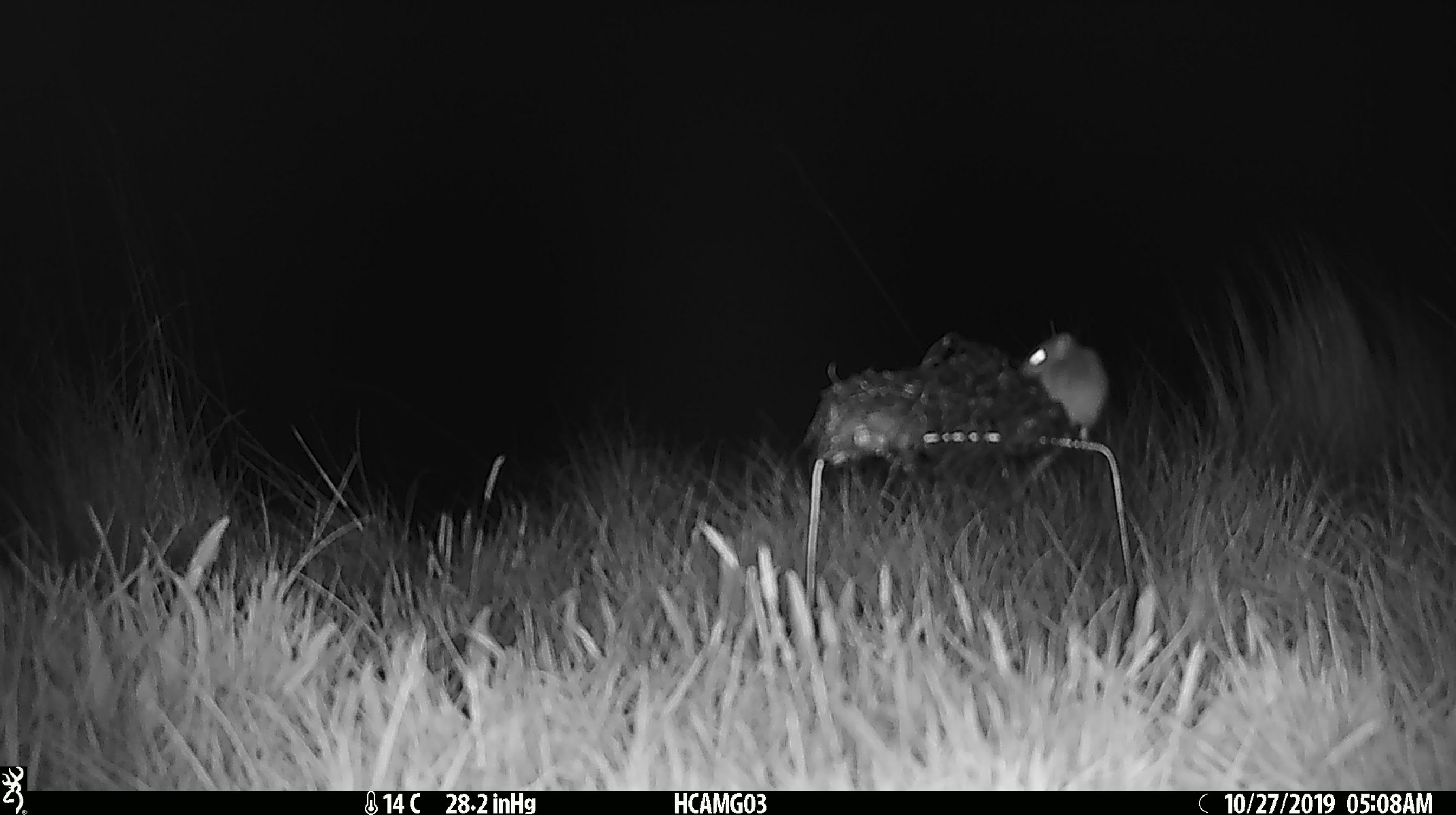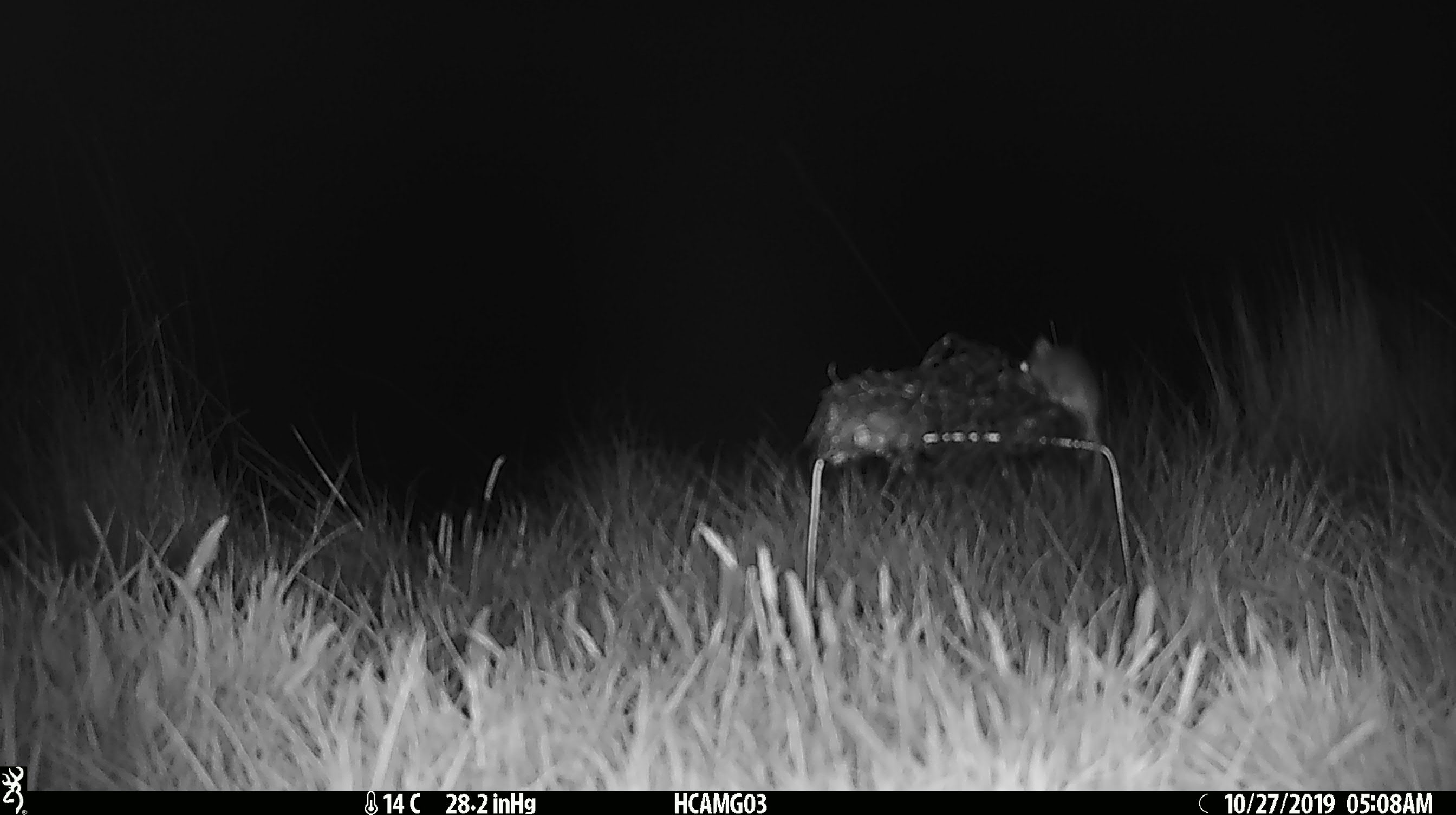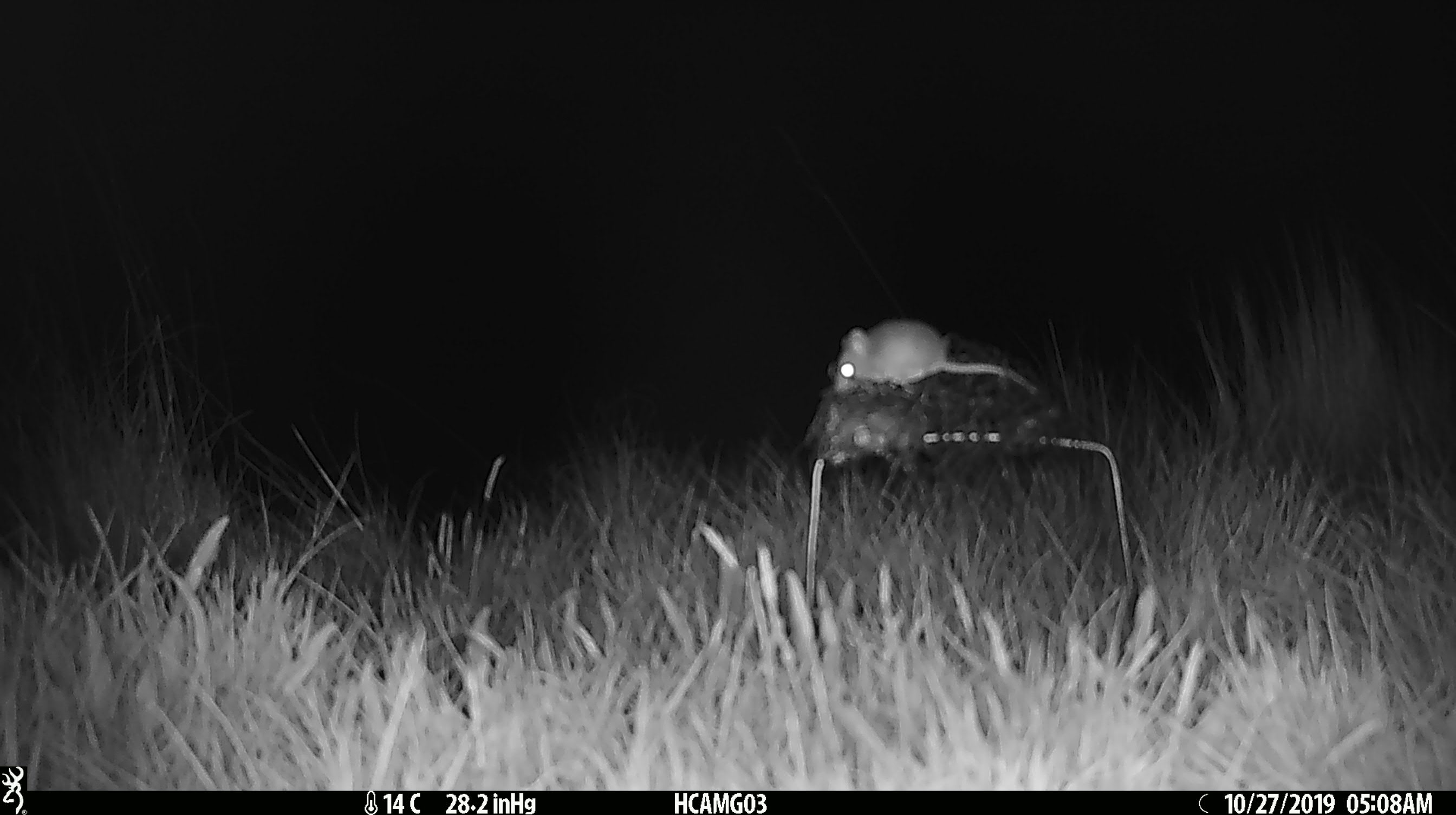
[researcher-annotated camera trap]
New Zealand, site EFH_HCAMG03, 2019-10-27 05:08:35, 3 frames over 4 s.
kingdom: Animalia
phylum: Chordata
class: Mammalia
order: Rodentia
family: Muridae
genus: Mus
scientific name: Mus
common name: mouse